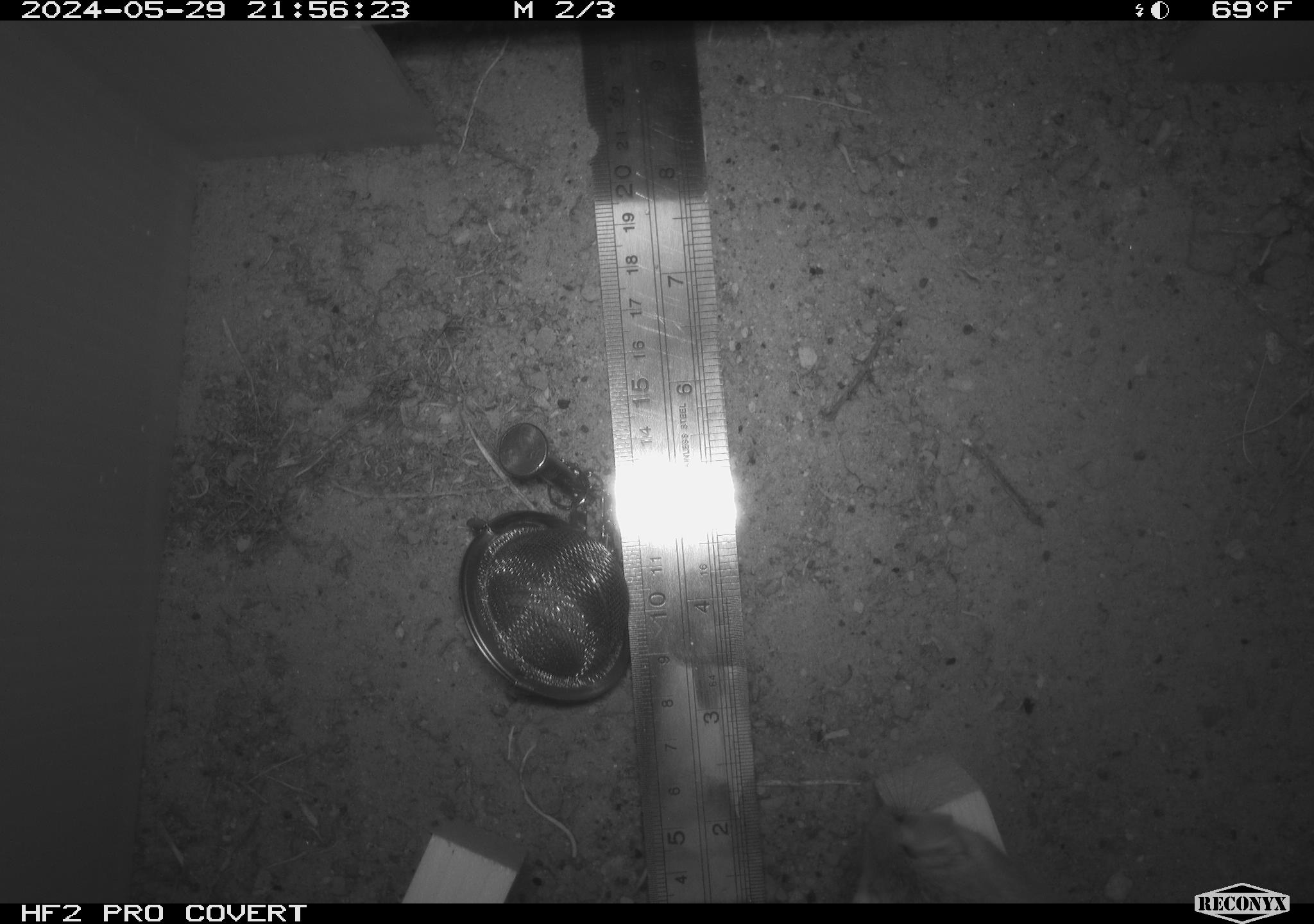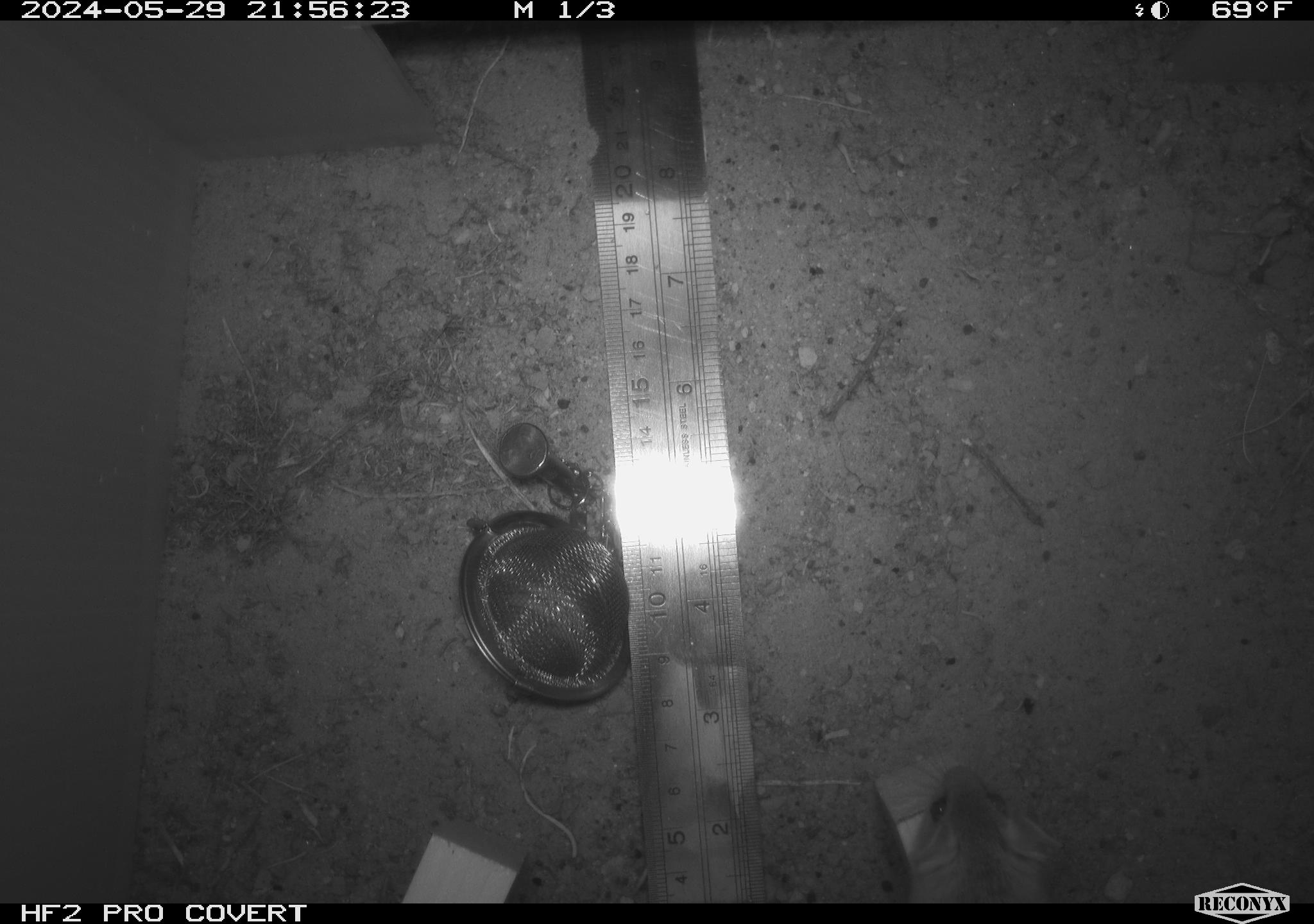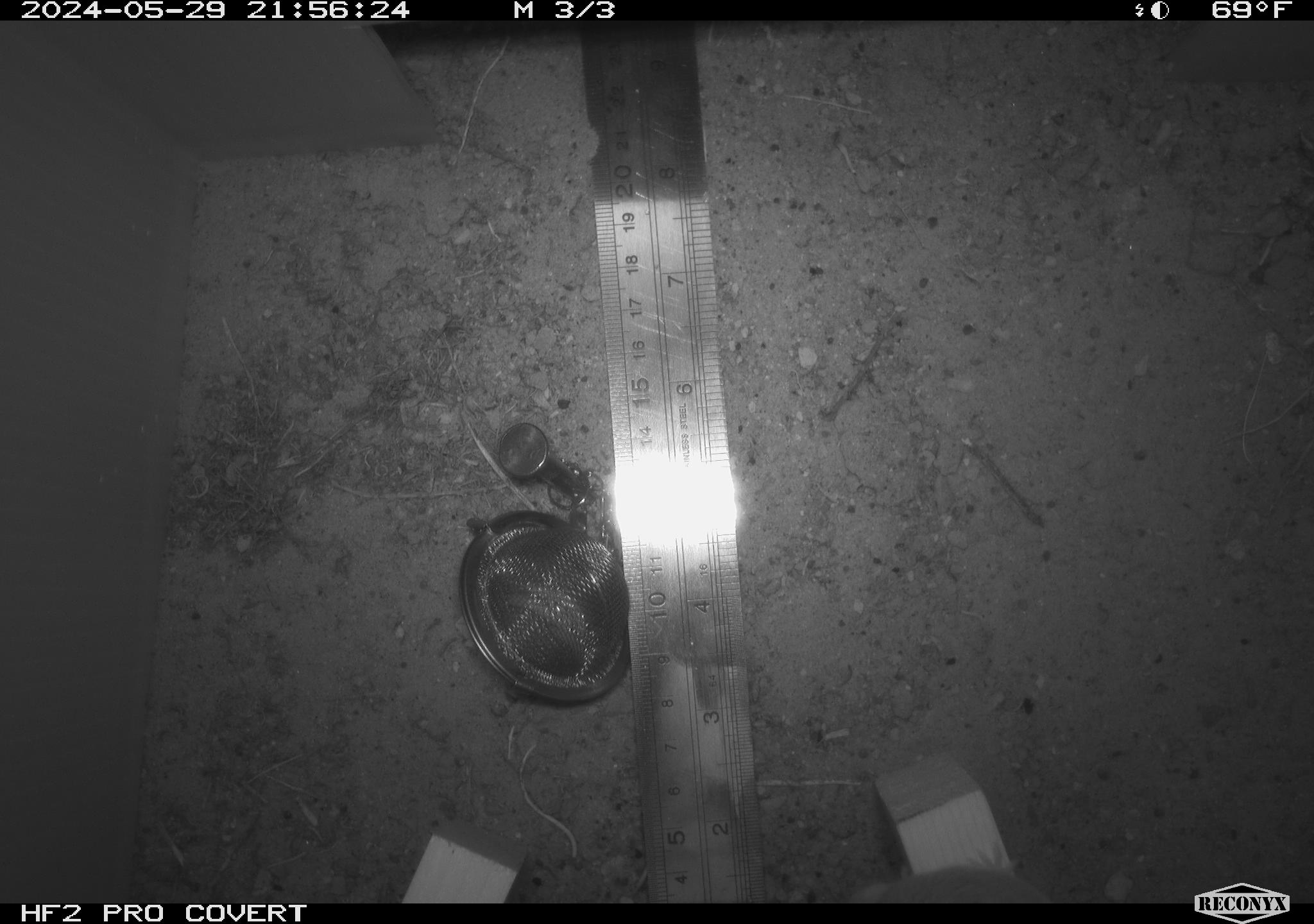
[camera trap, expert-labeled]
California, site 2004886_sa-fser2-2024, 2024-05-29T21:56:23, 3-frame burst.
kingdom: Animalia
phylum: Chordata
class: Mammalia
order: Rodentia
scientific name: Rodentia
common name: rodent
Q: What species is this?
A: Rodent (Rodentia).